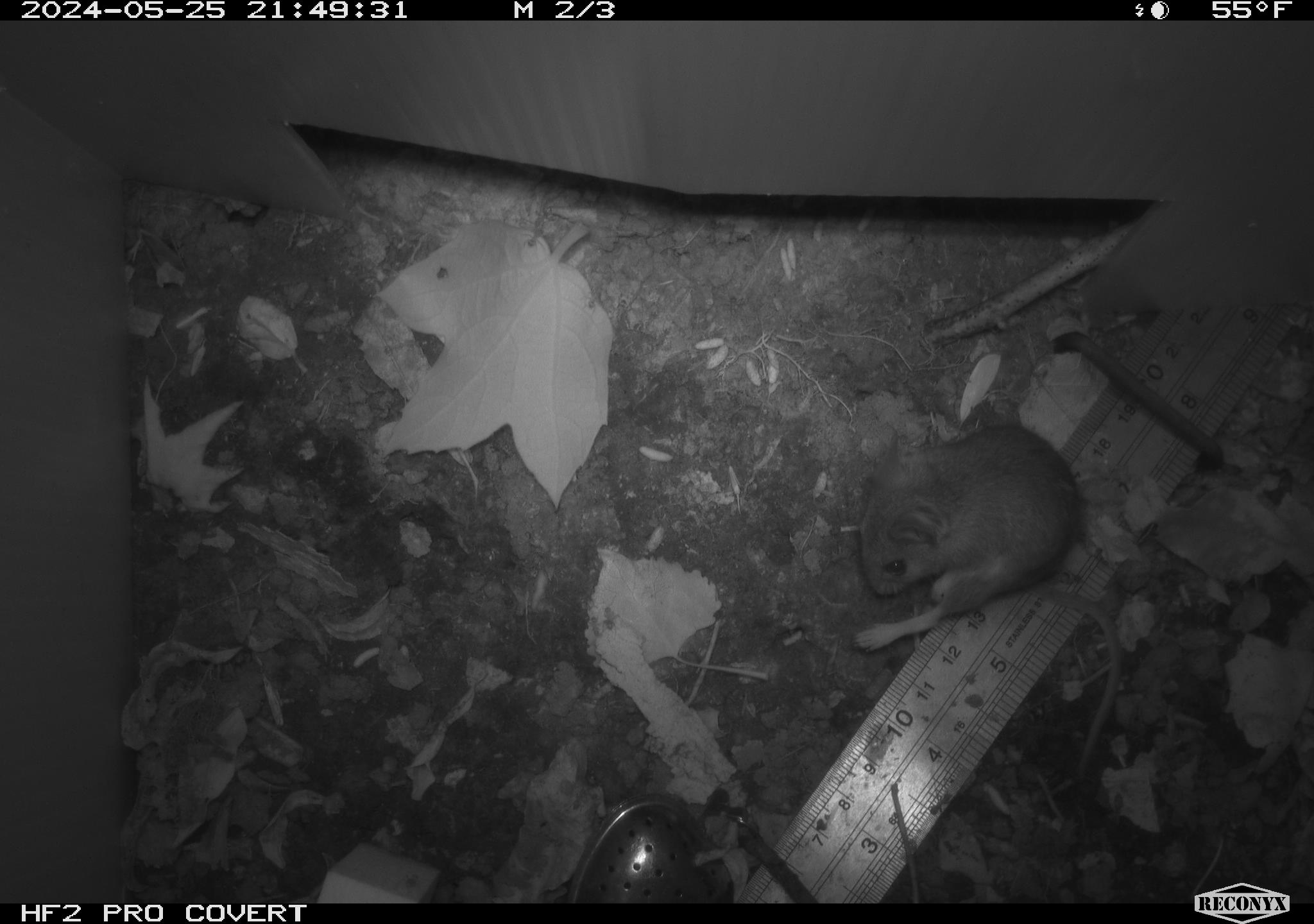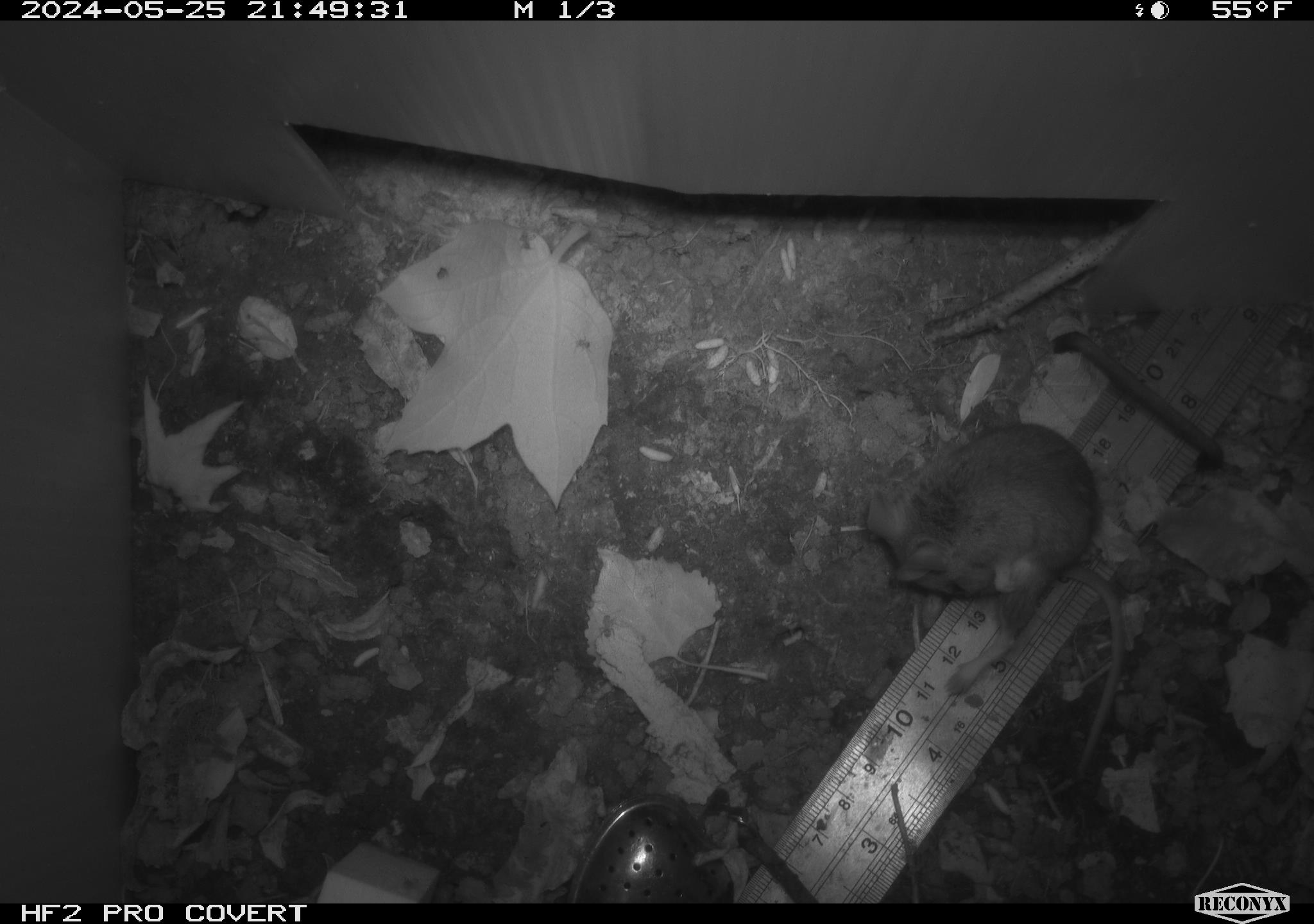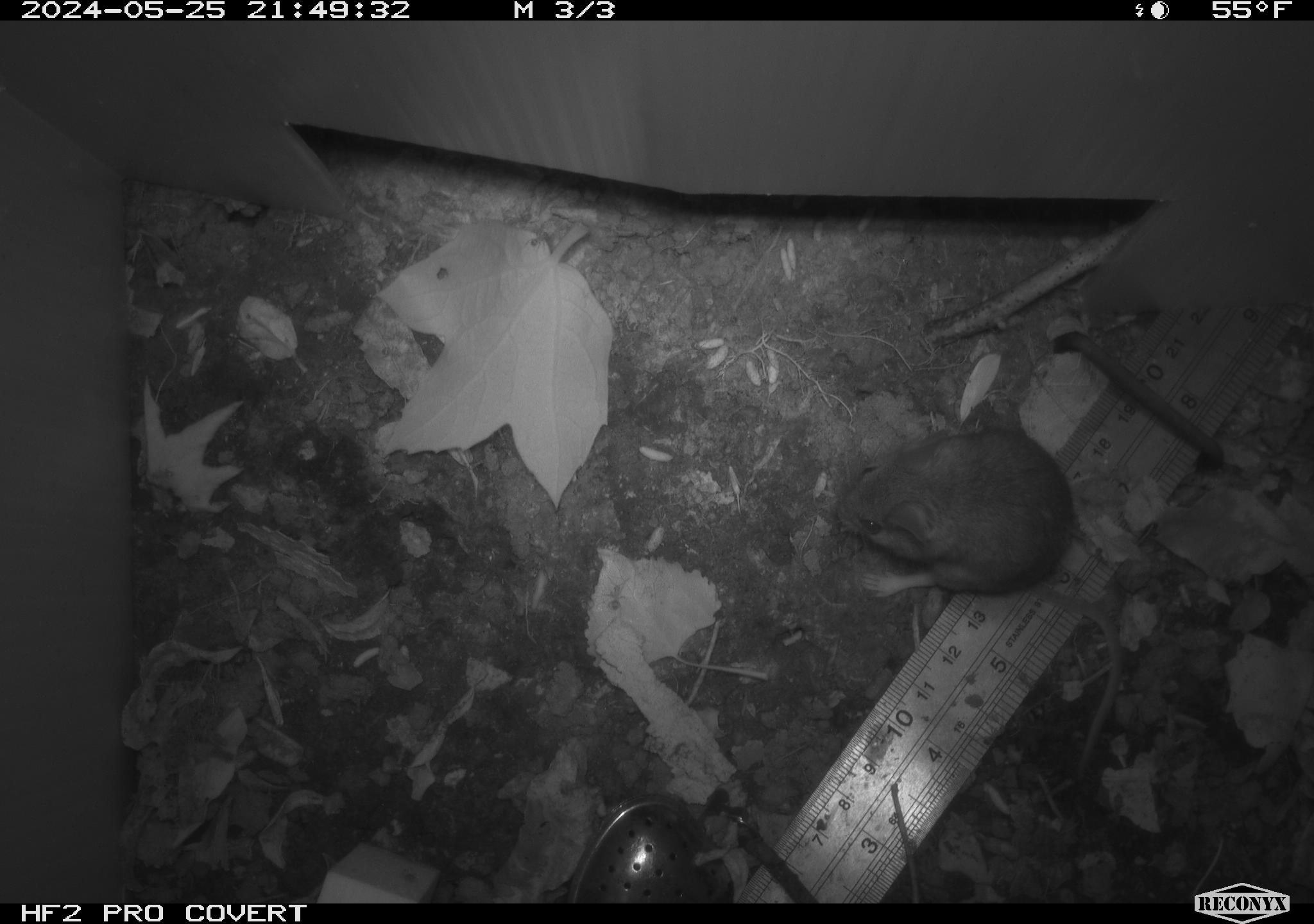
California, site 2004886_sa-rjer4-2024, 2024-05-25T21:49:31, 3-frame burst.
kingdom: Animalia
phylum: Chordata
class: Mammalia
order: Rodentia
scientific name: Rodentia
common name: mouse species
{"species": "mouse species (Rodentia)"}